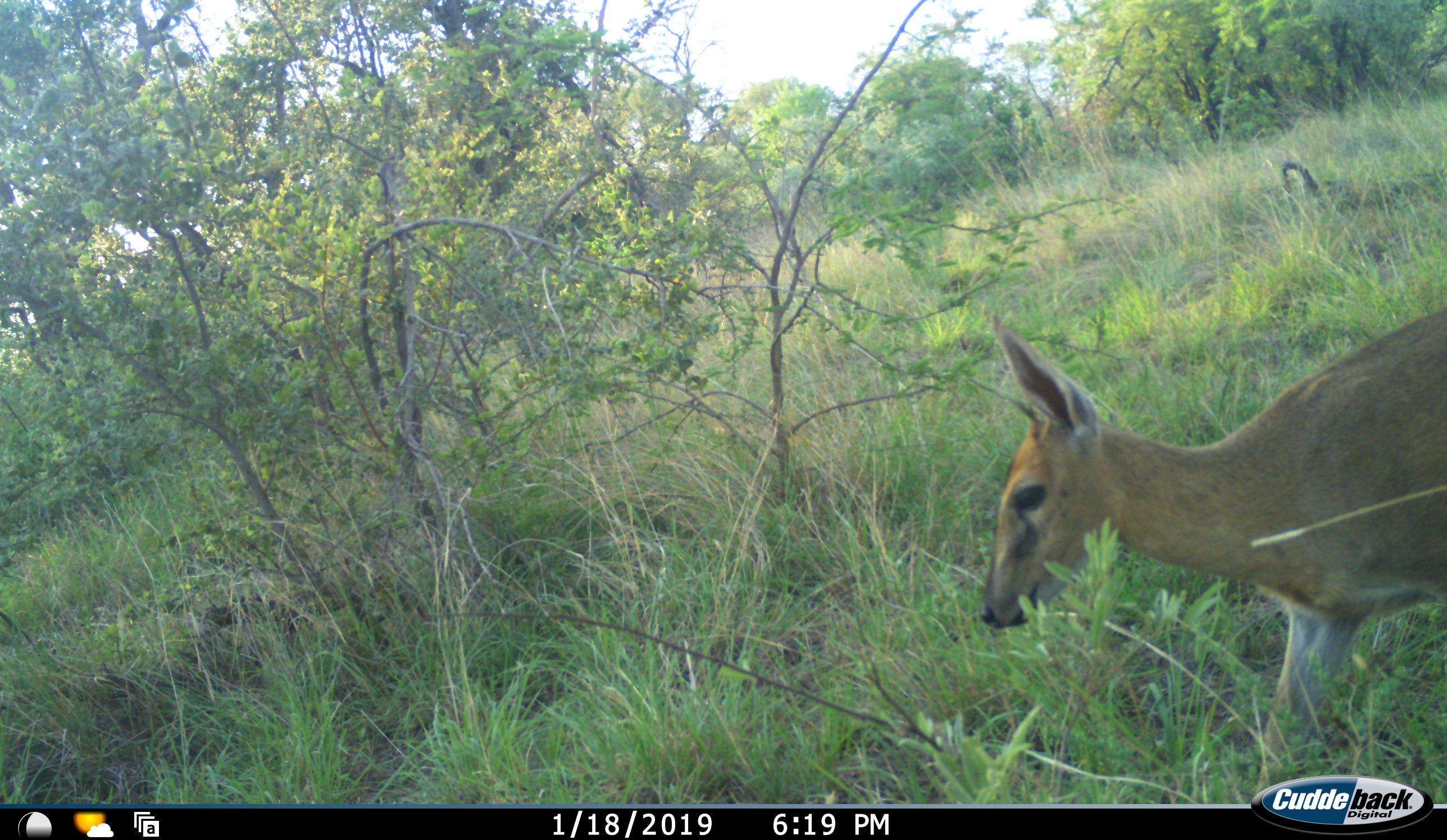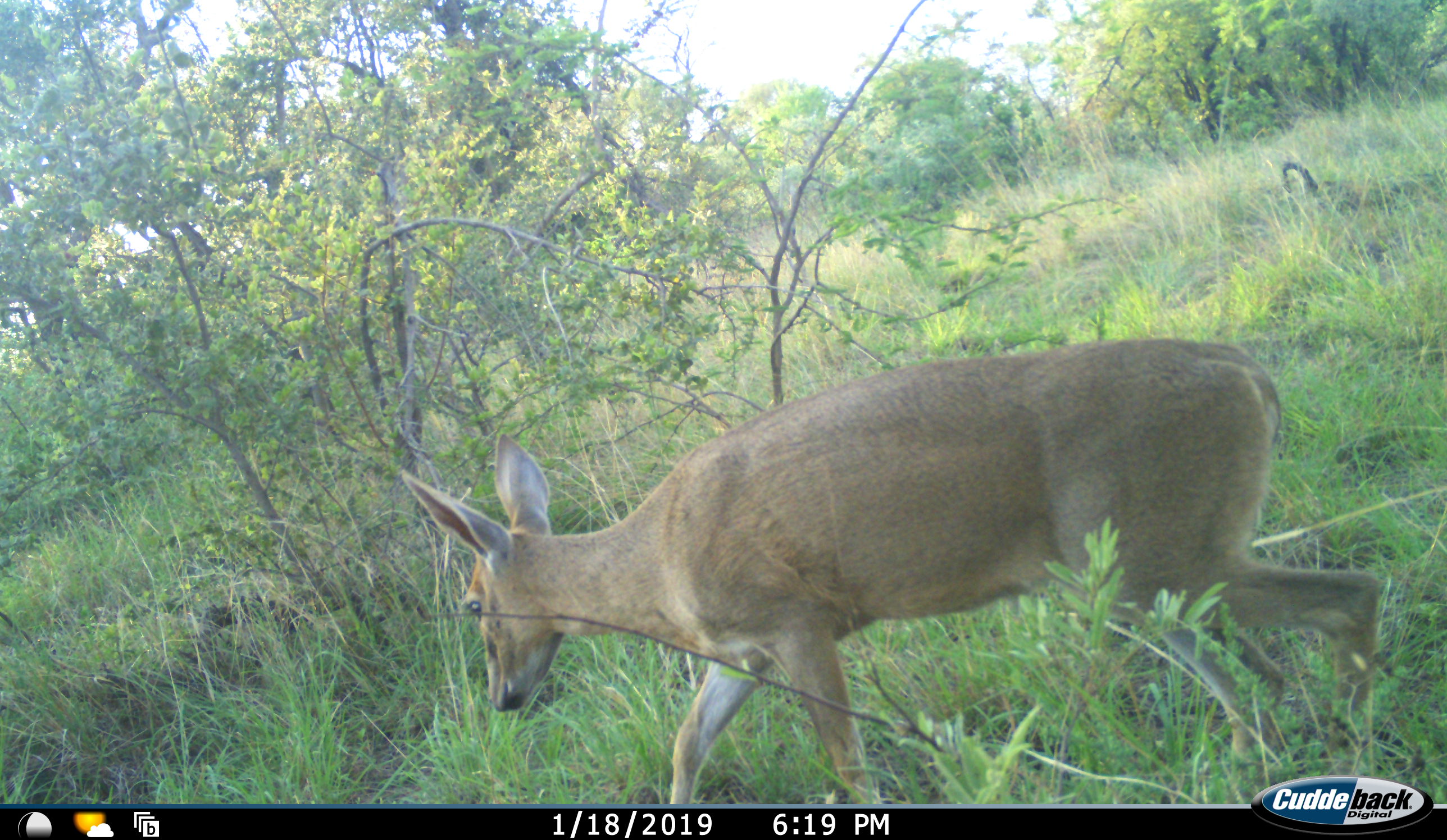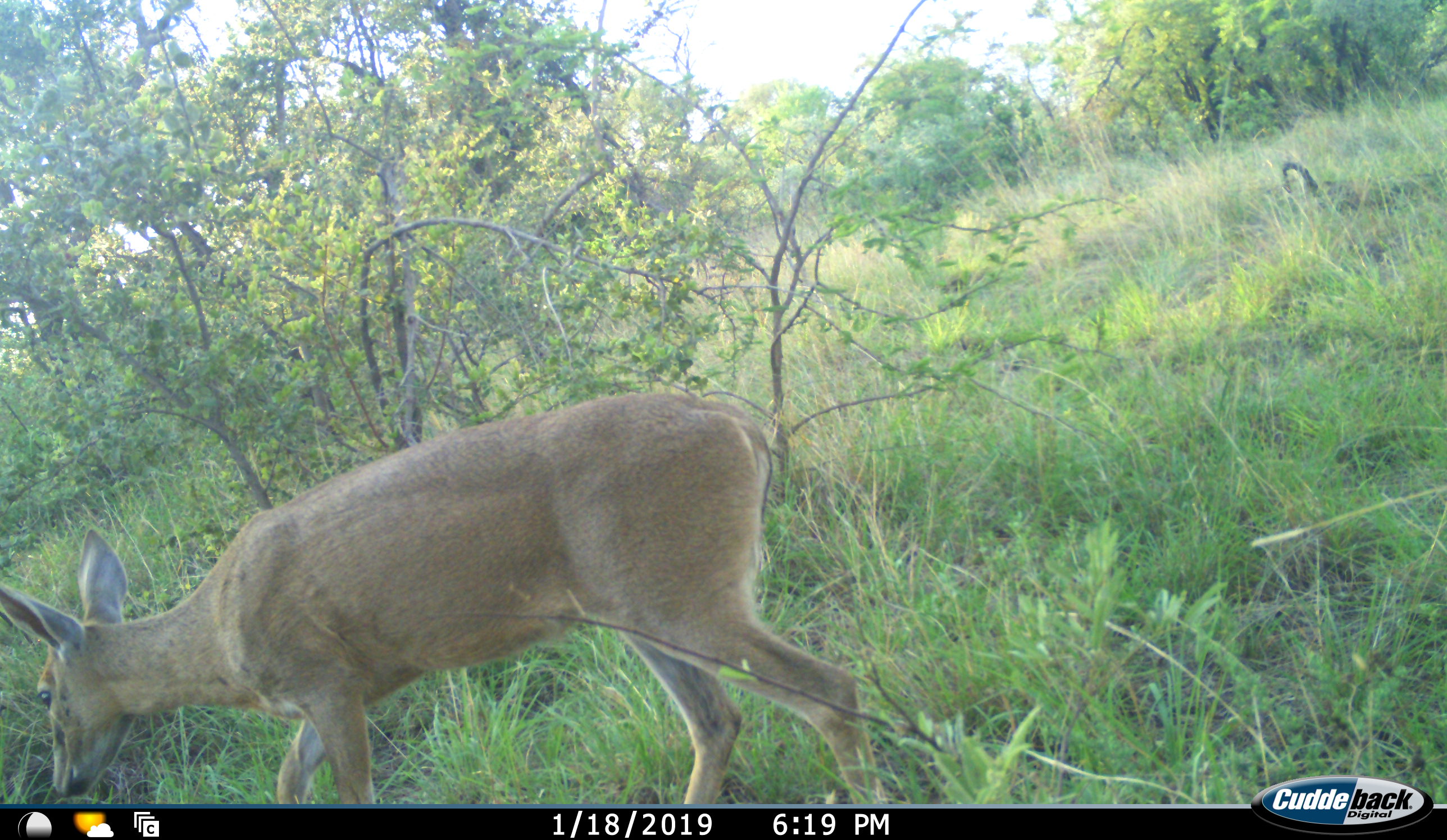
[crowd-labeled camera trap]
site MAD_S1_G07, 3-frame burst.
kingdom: Animalia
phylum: Chordata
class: Mammalia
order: Artiodactyla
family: Bovidae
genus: Sylvicapra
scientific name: Sylvicapra grimmia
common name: common duiker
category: duikercommongrey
Duikercommongrey (common duiker) (Sylvicapra grimmia), count 1. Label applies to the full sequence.